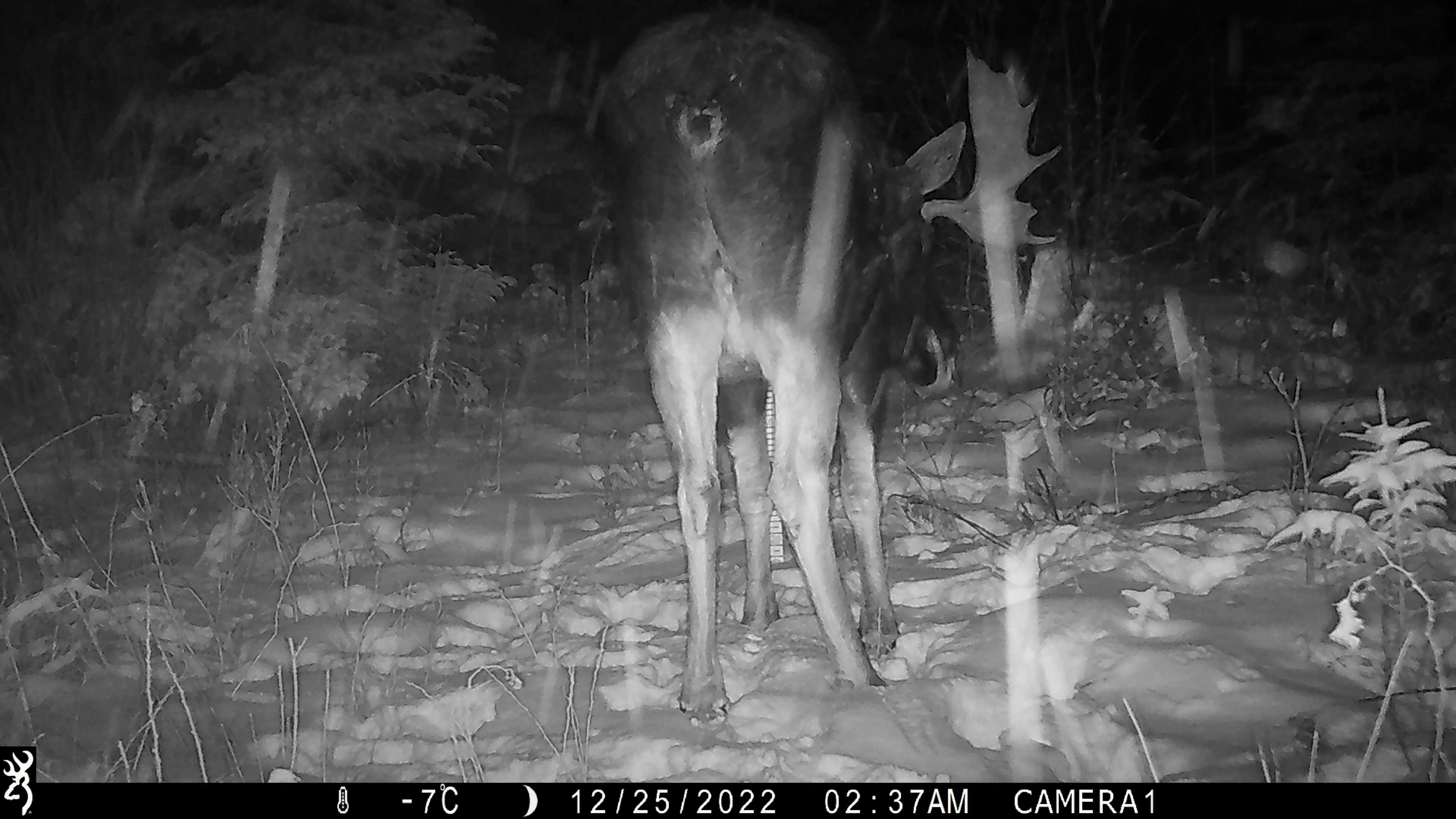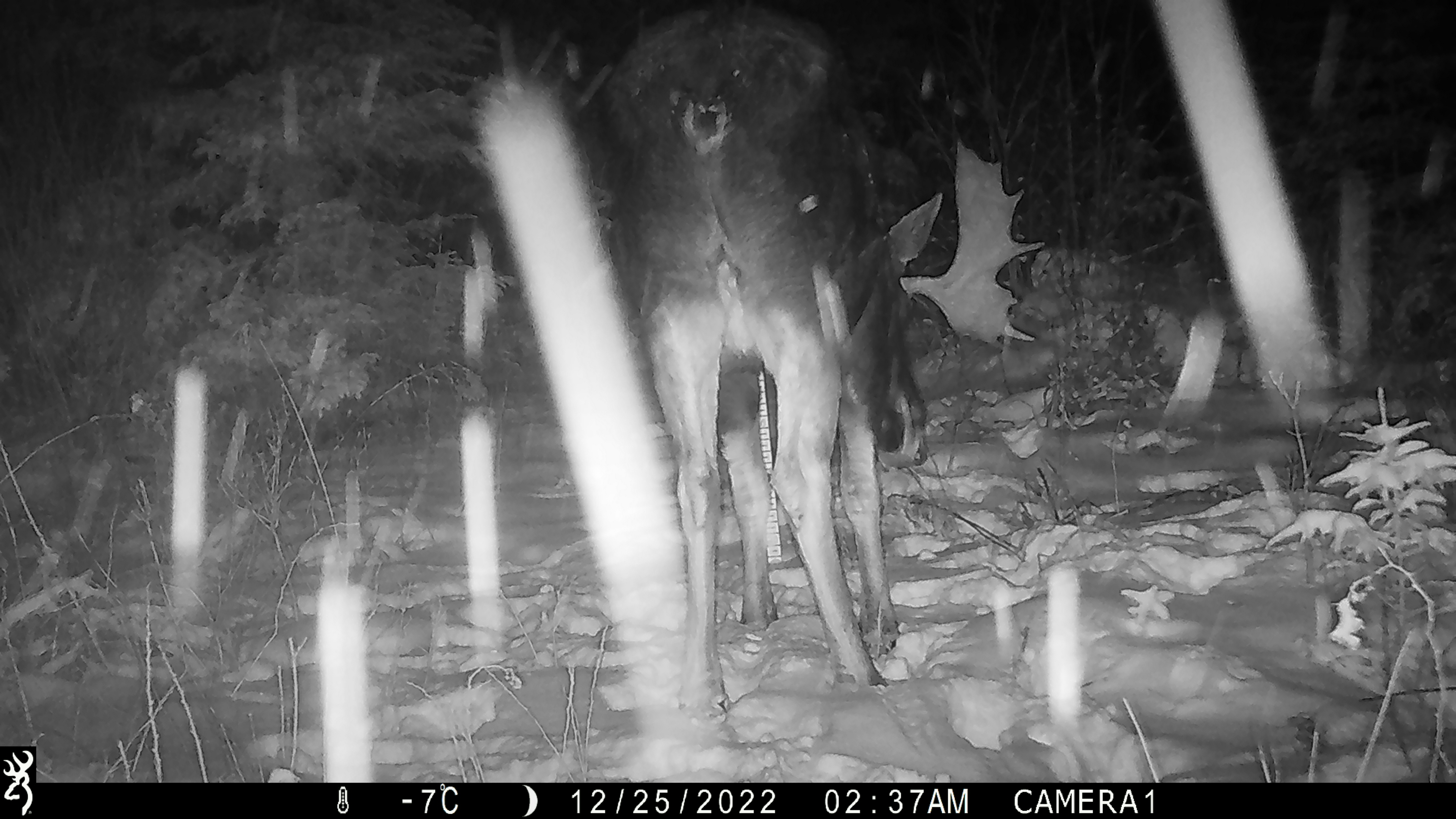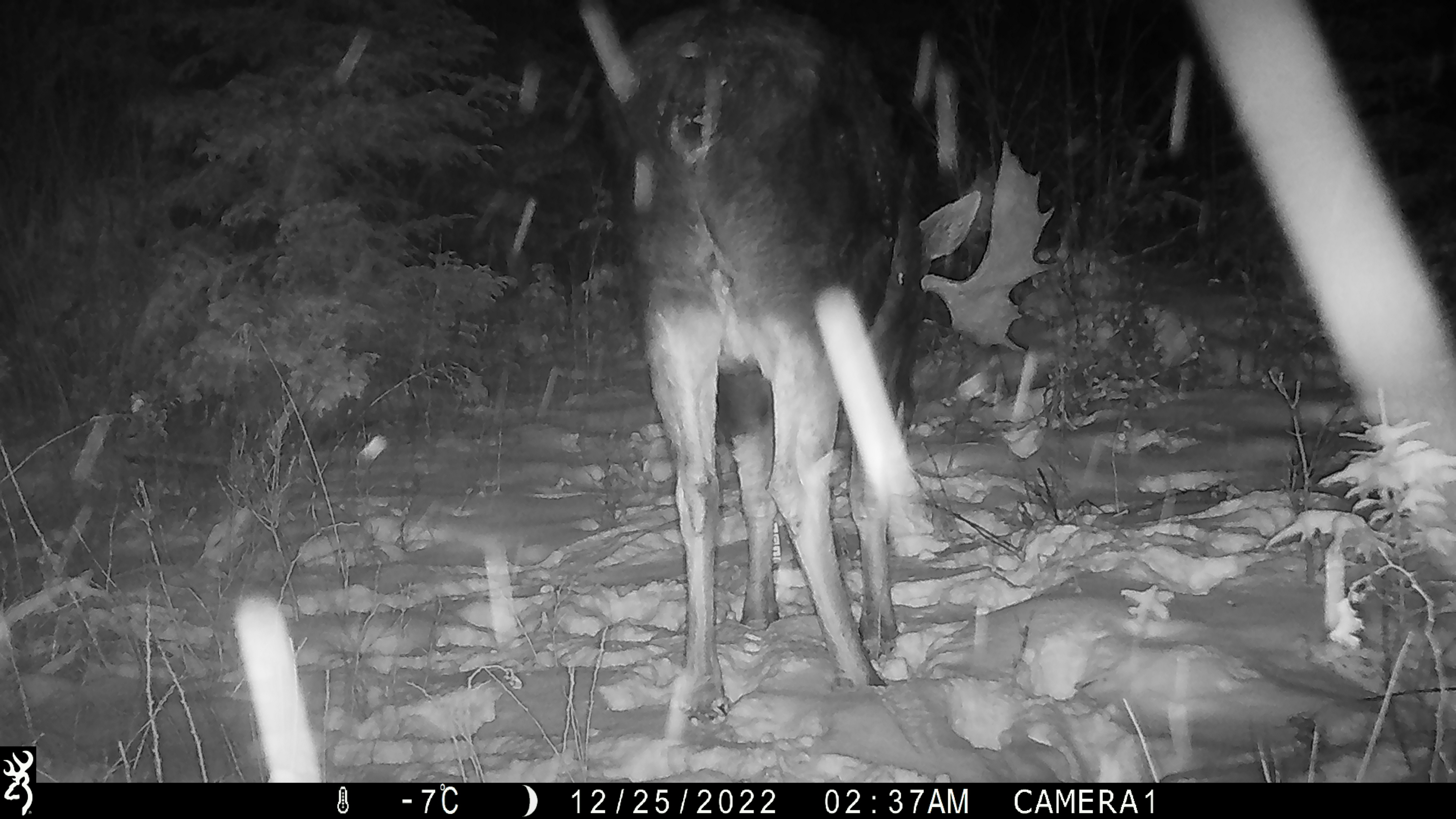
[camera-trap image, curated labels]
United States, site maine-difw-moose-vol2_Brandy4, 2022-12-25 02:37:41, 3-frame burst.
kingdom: Animalia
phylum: Chordata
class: Mammalia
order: Artiodactyla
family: Cervidae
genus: Alces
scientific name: Alces alces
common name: moose